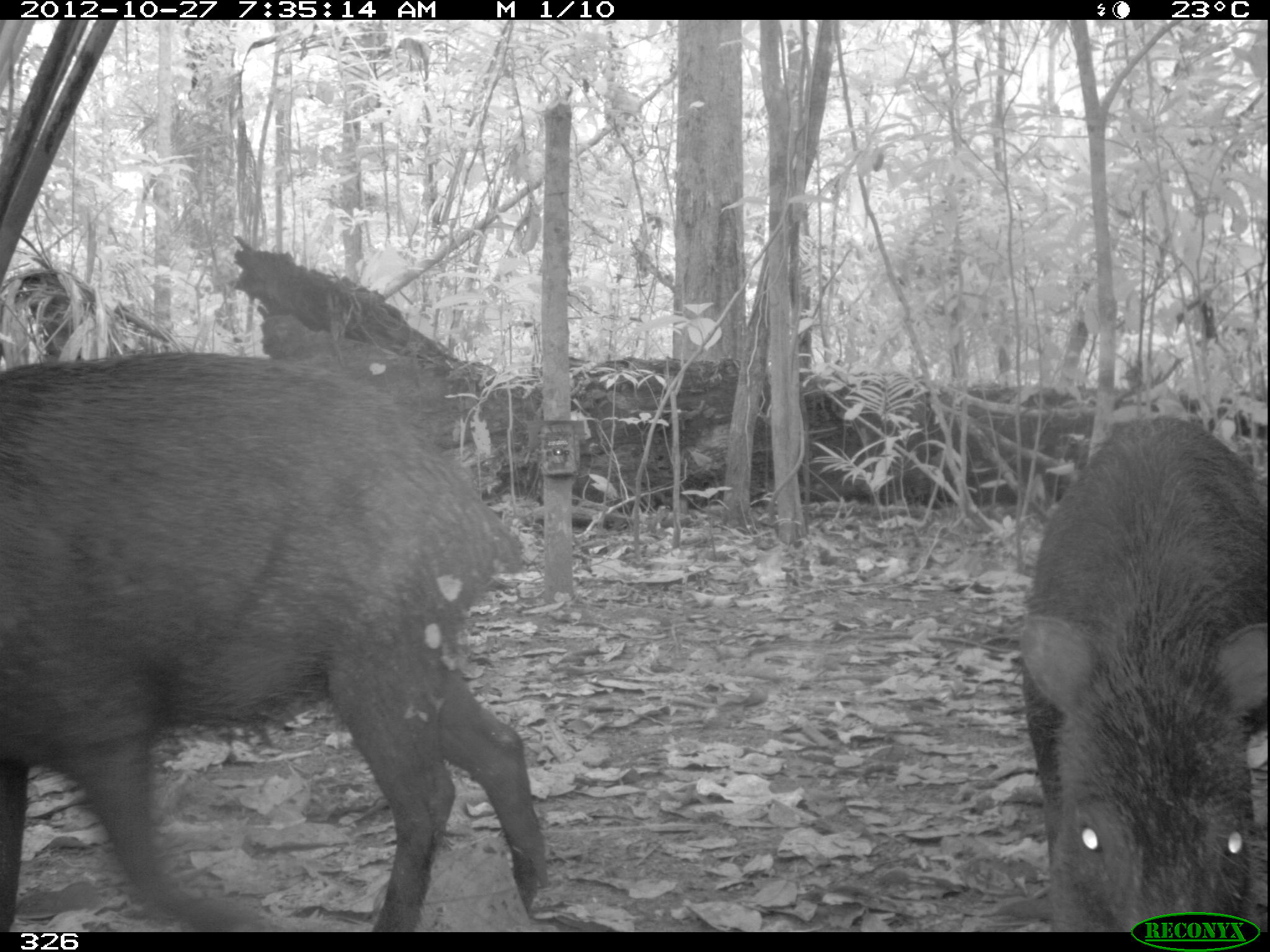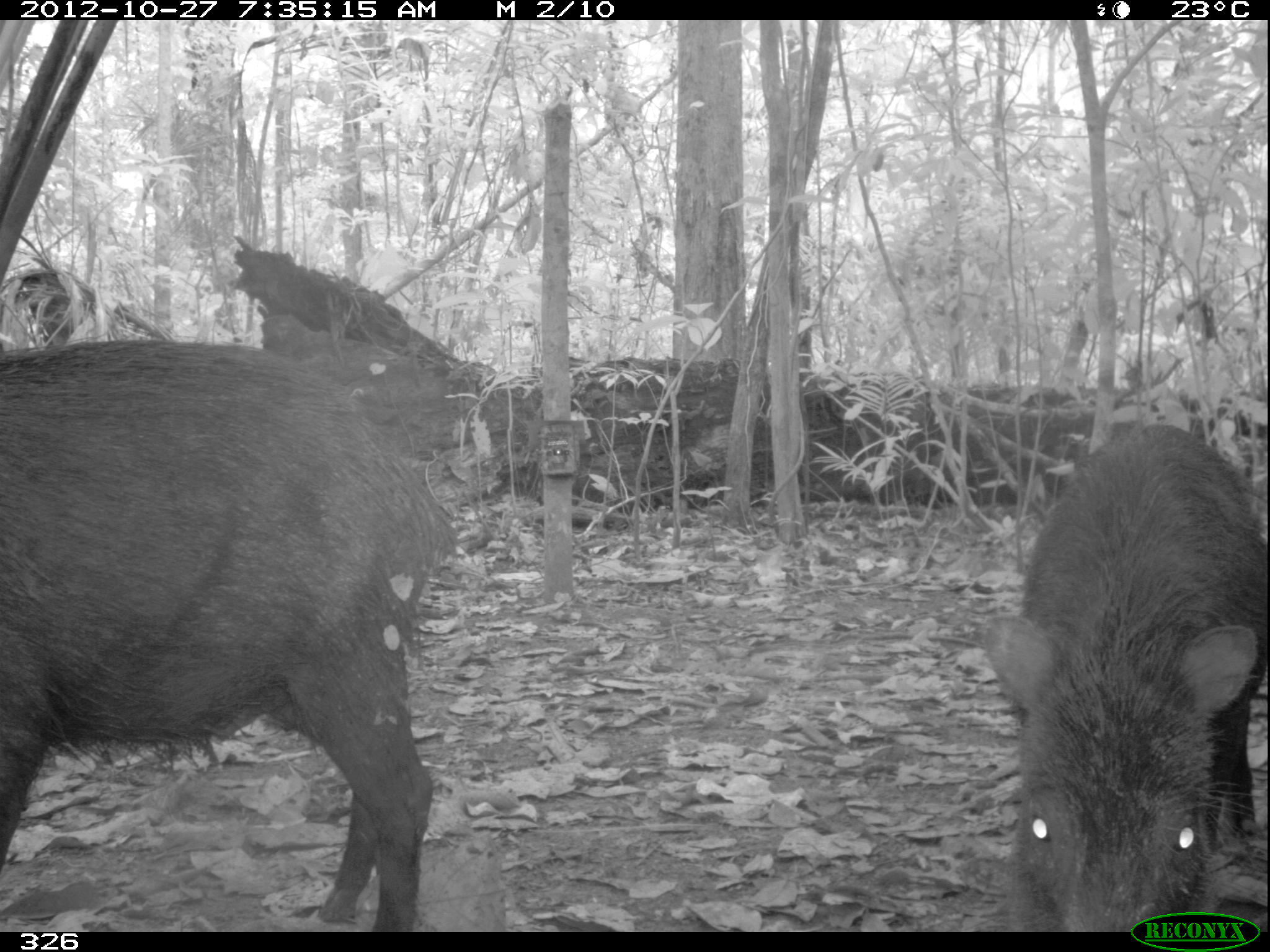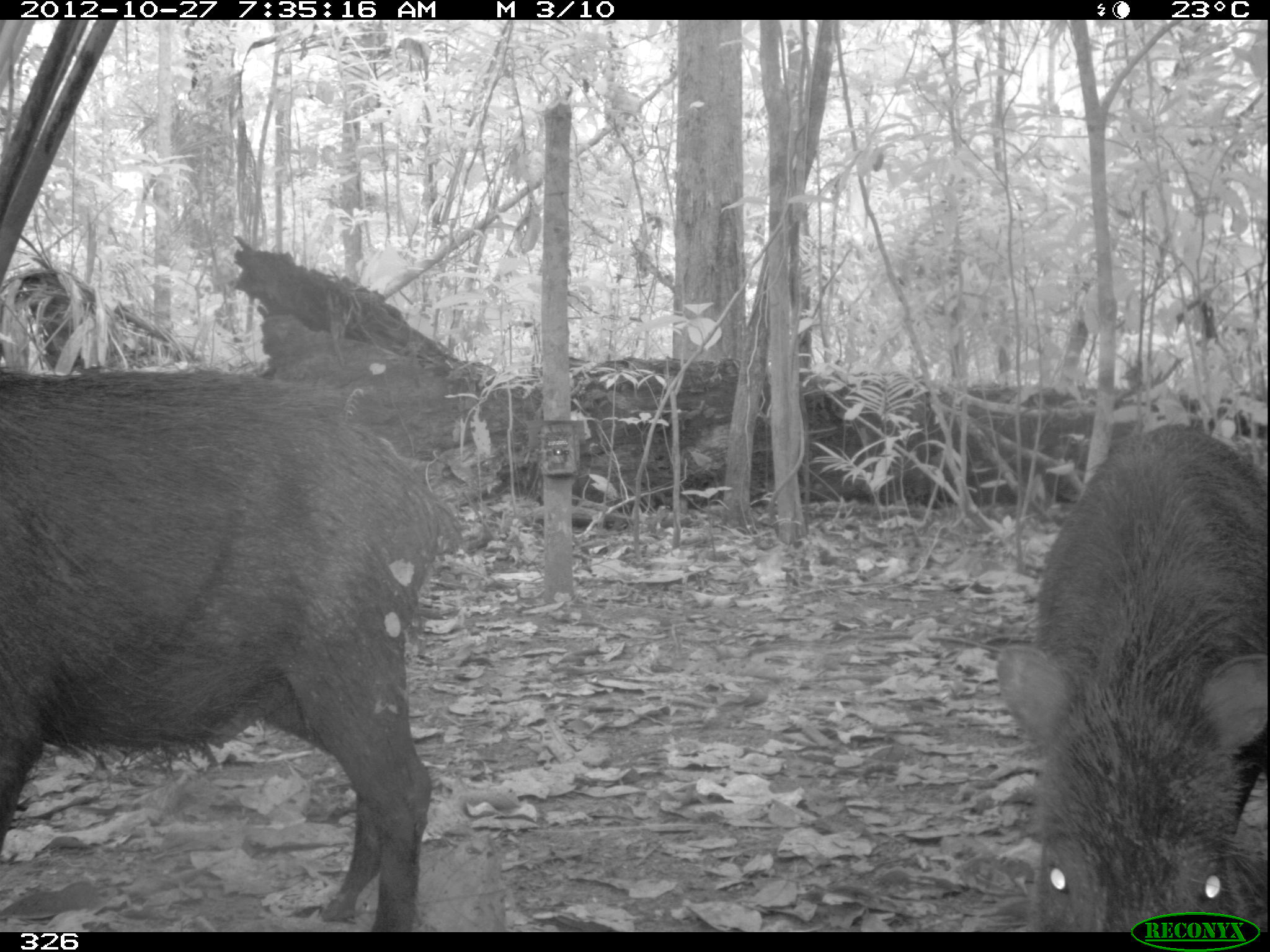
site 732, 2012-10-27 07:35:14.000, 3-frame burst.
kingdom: Animalia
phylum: Chordata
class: Mammalia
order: Artiodactyla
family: Tayassuidae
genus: Tayassu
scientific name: Tayassu pecari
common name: white-lipped peccary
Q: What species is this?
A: Tayassu pecari (white-lipped peccary).